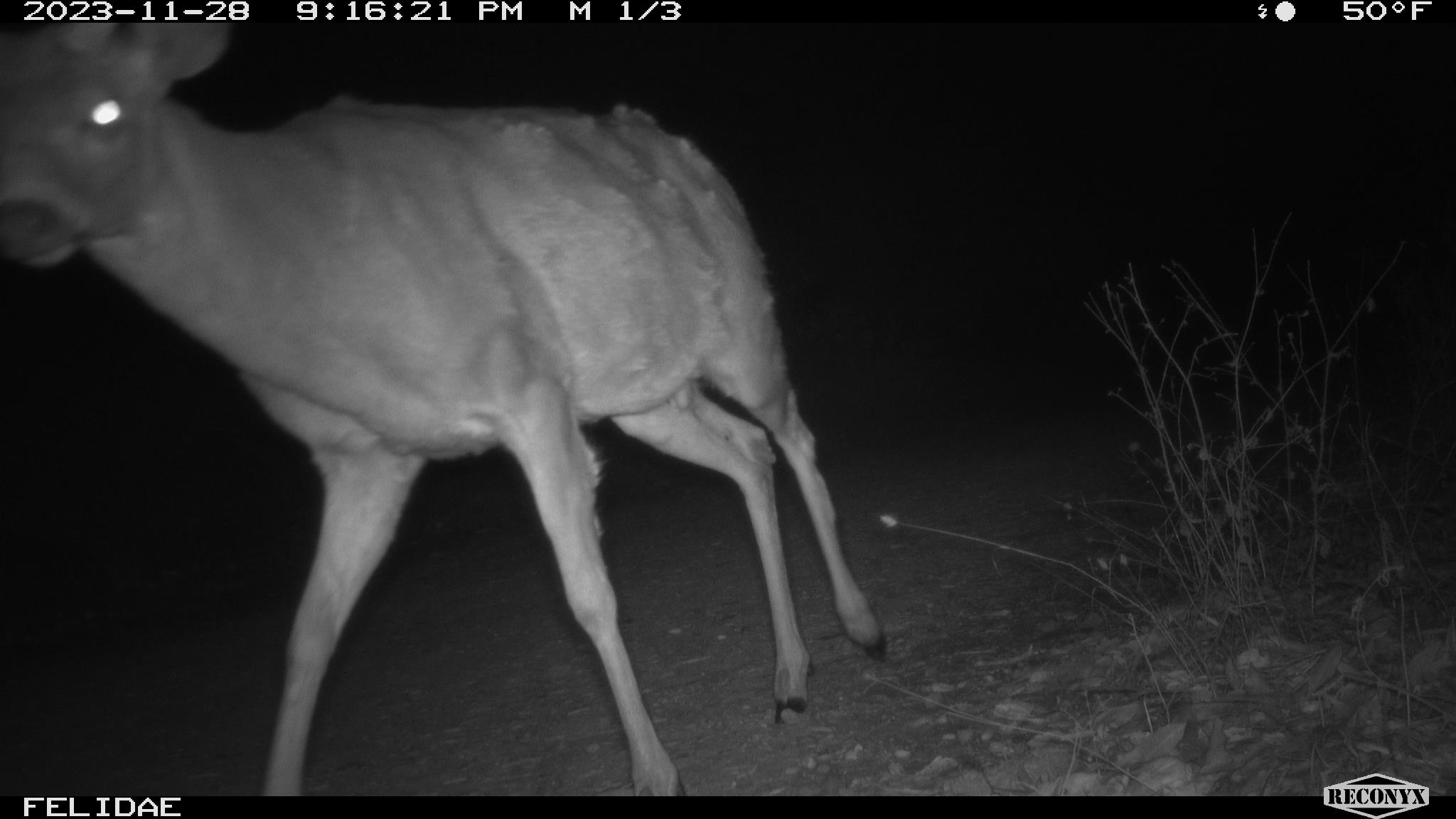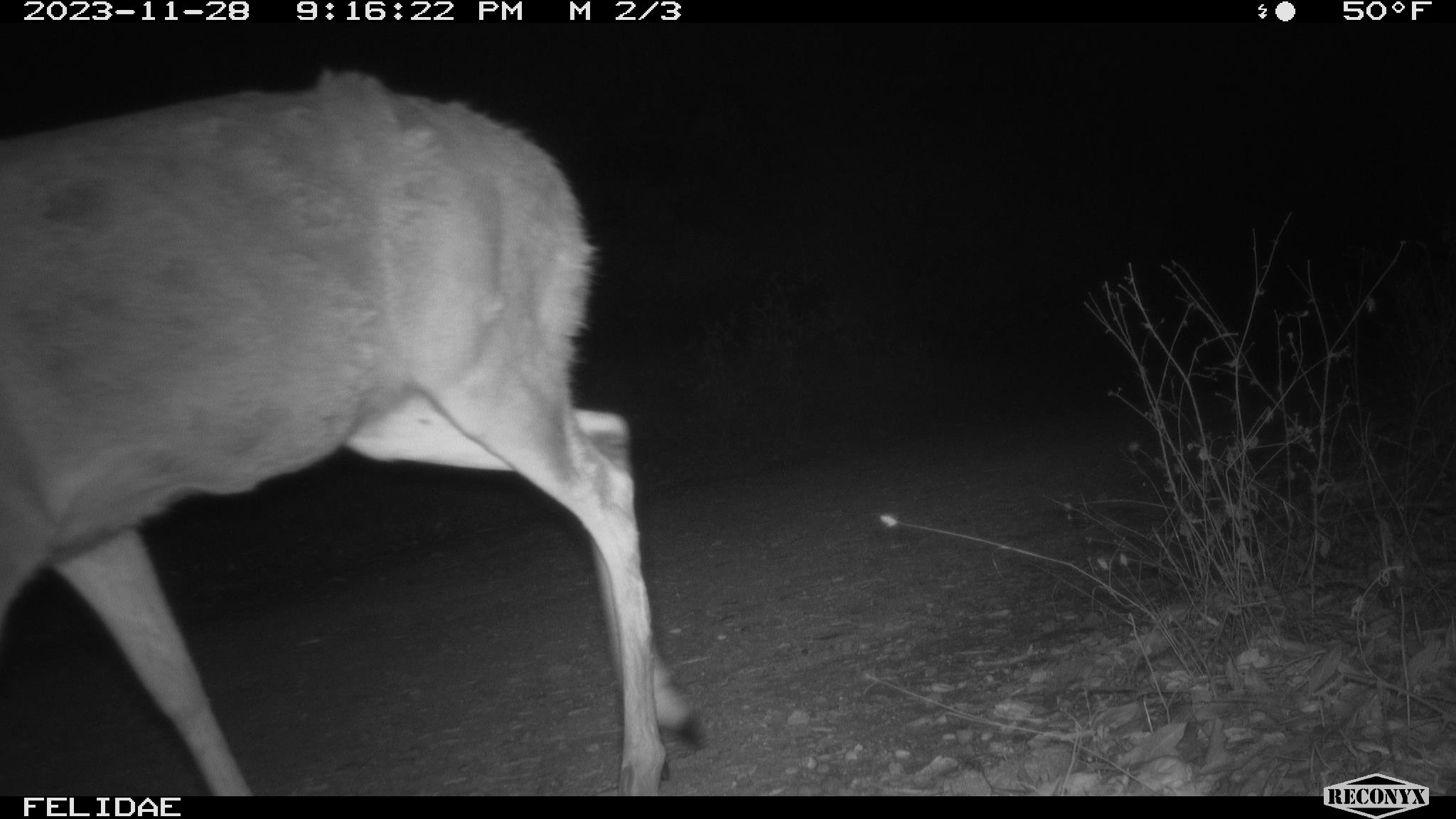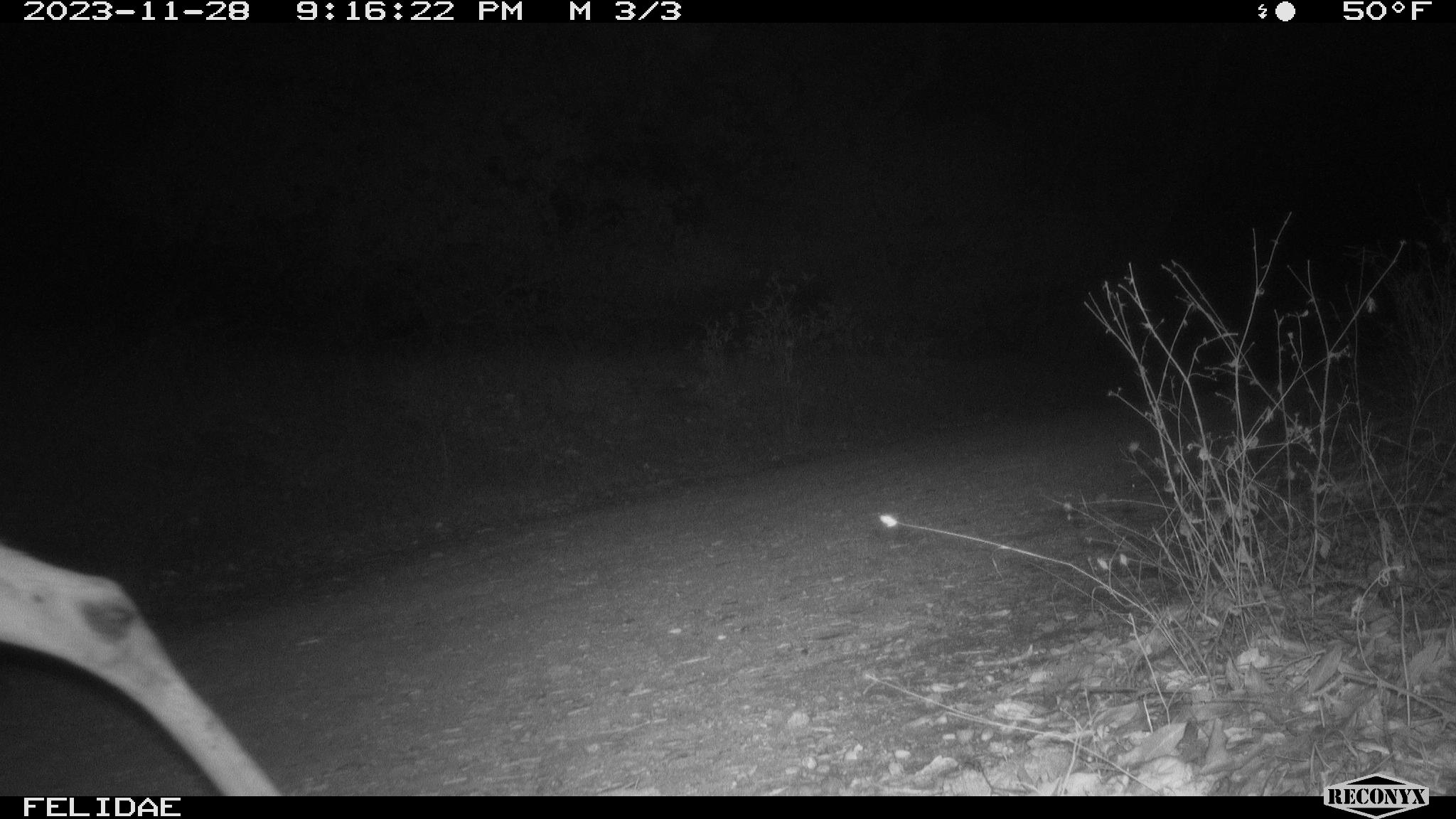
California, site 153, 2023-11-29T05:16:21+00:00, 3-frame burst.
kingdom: Animalia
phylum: Chordata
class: Mammalia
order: Artiodactyla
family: Cervidae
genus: Odocoileus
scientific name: Odocoileus hemionus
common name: mule deer